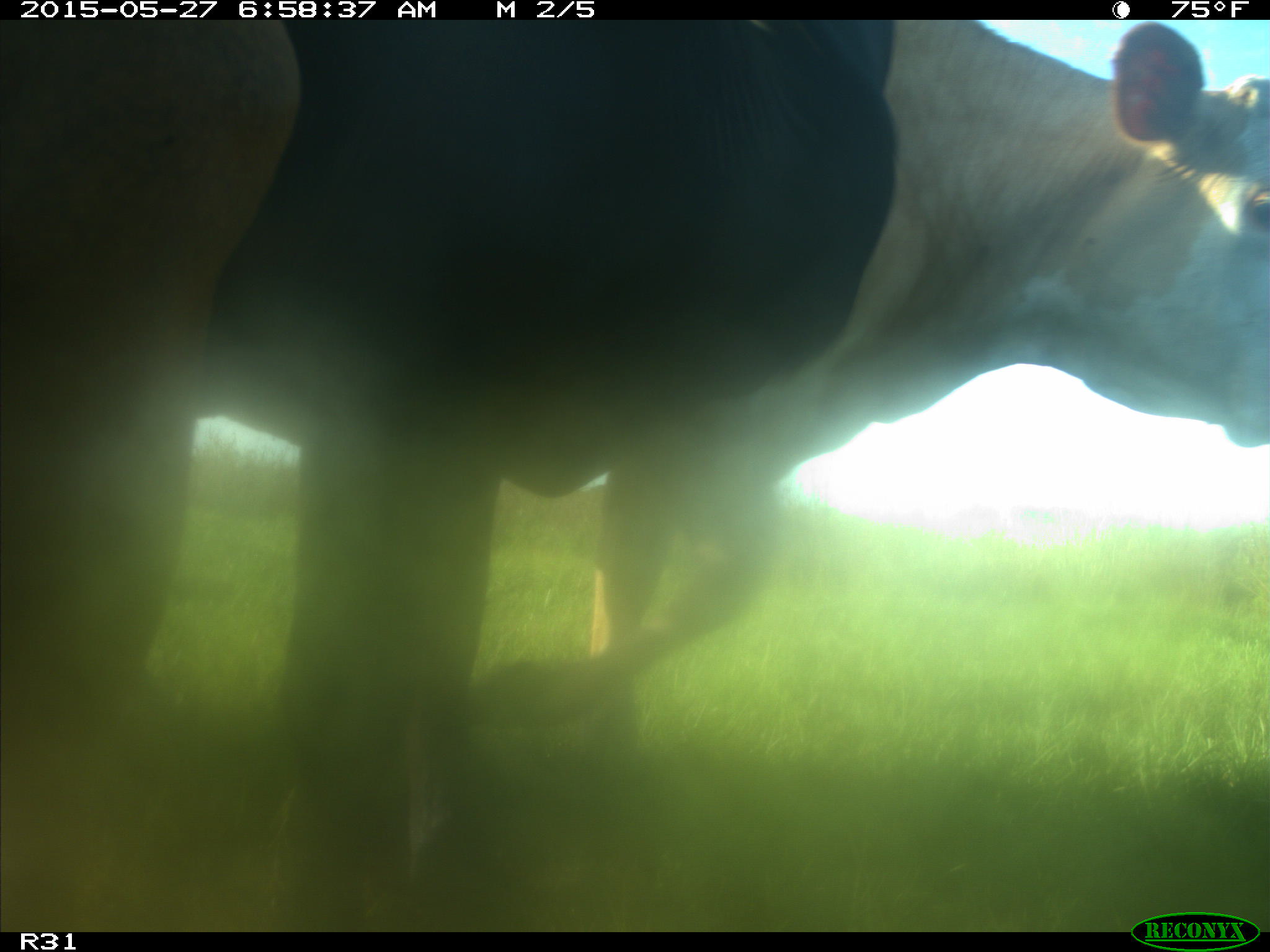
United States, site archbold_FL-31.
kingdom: Animalia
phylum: Chordata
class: Mammalia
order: Artiodactyla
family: Bovidae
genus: Bos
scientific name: Bos taurus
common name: domestic cow